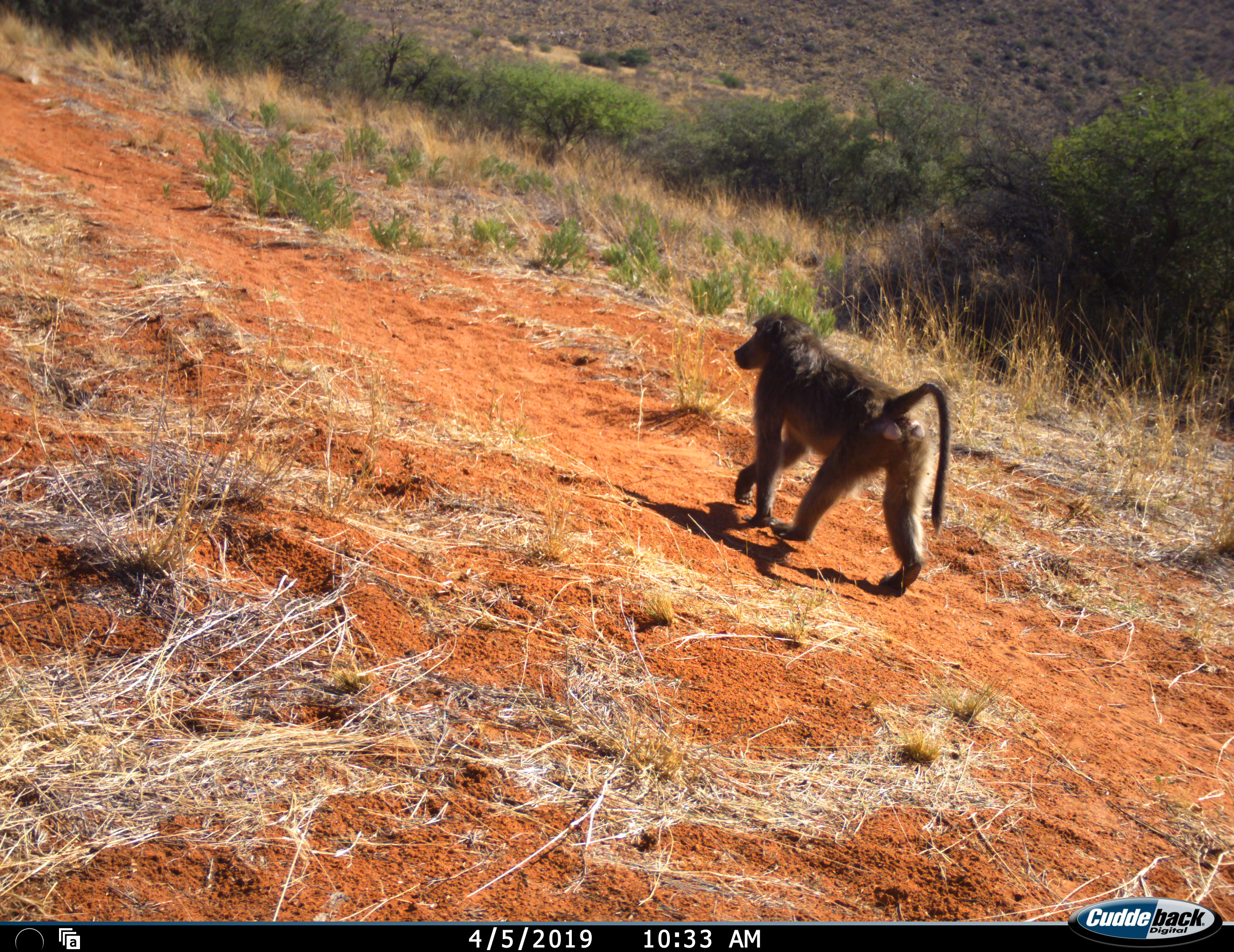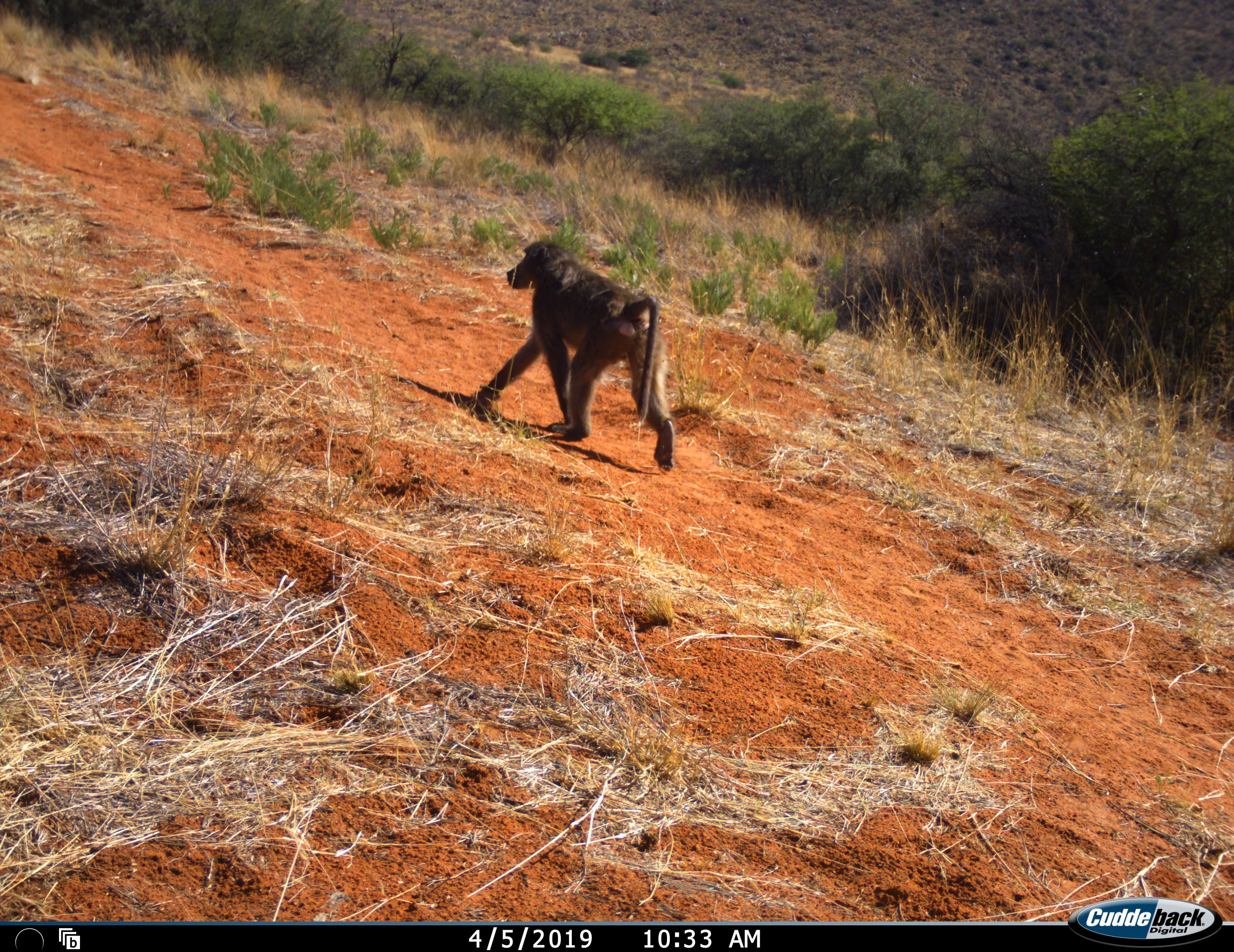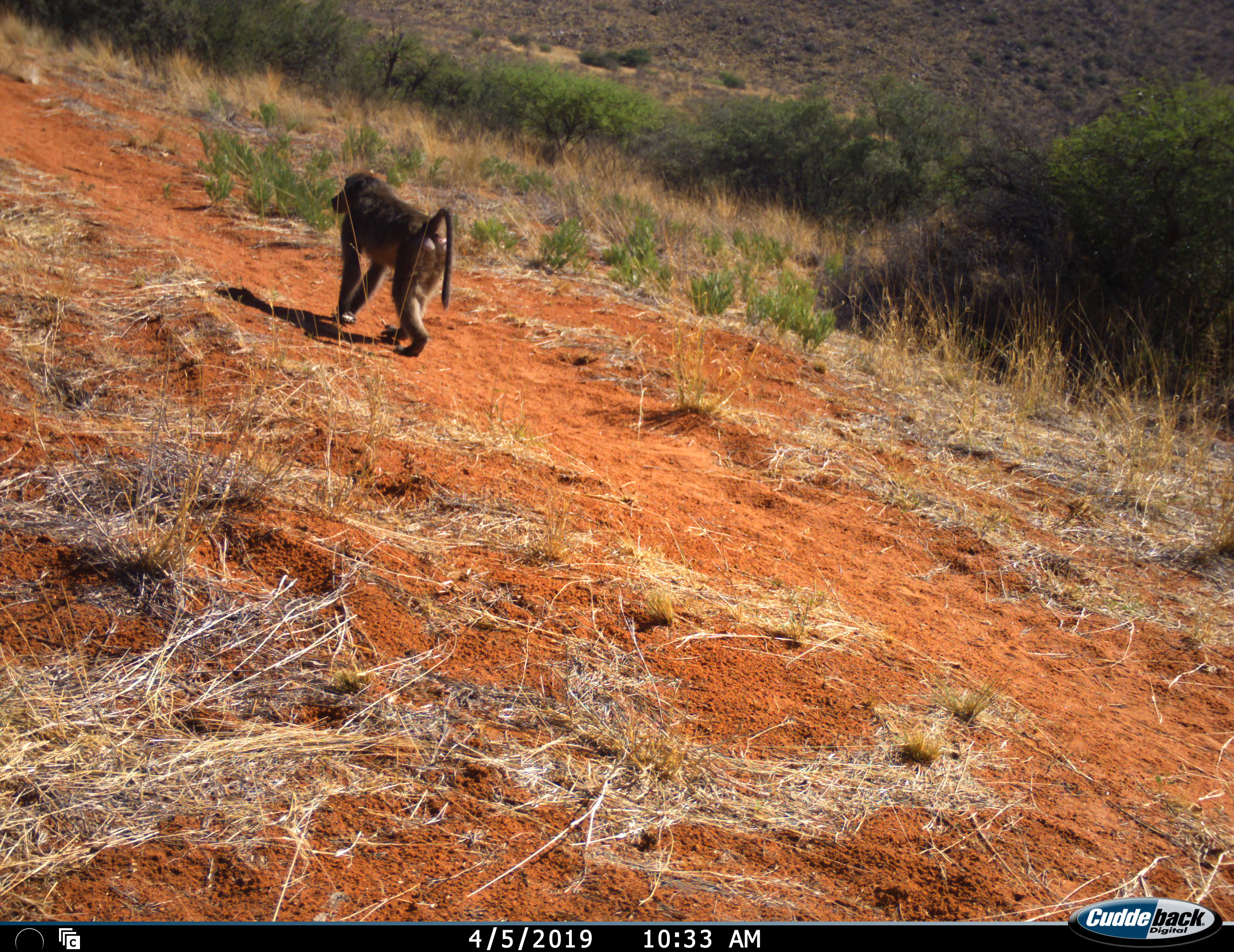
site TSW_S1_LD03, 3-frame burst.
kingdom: Animalia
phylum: Chordata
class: Mammalia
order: Primates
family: Cercopithecidae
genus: Papio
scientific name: Papio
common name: baboon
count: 1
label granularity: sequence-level